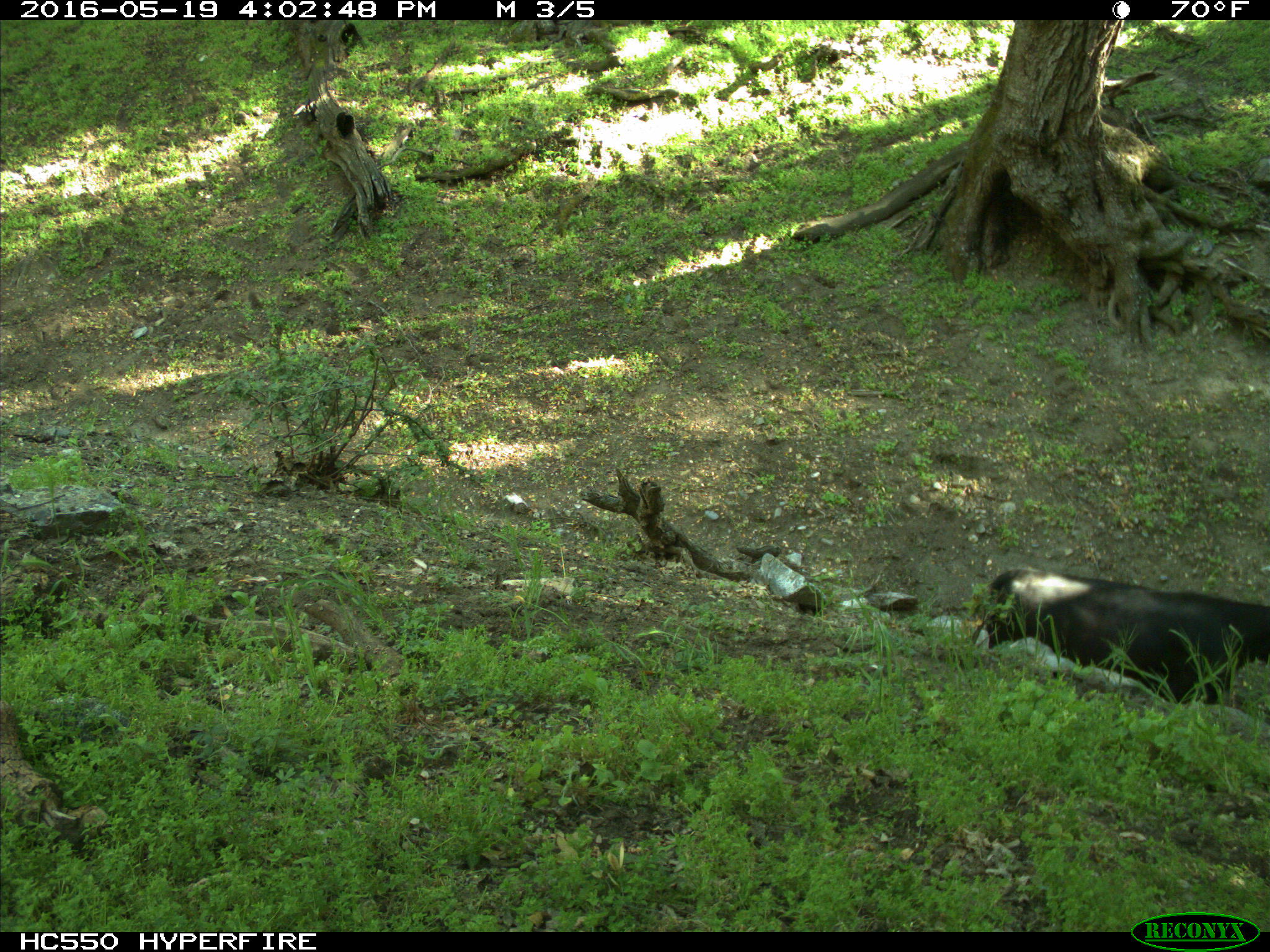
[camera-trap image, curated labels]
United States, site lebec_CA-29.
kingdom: Animalia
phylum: Chordata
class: Mammalia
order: Artiodactyla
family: Bovidae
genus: Bos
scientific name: Bos taurus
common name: domestic cow